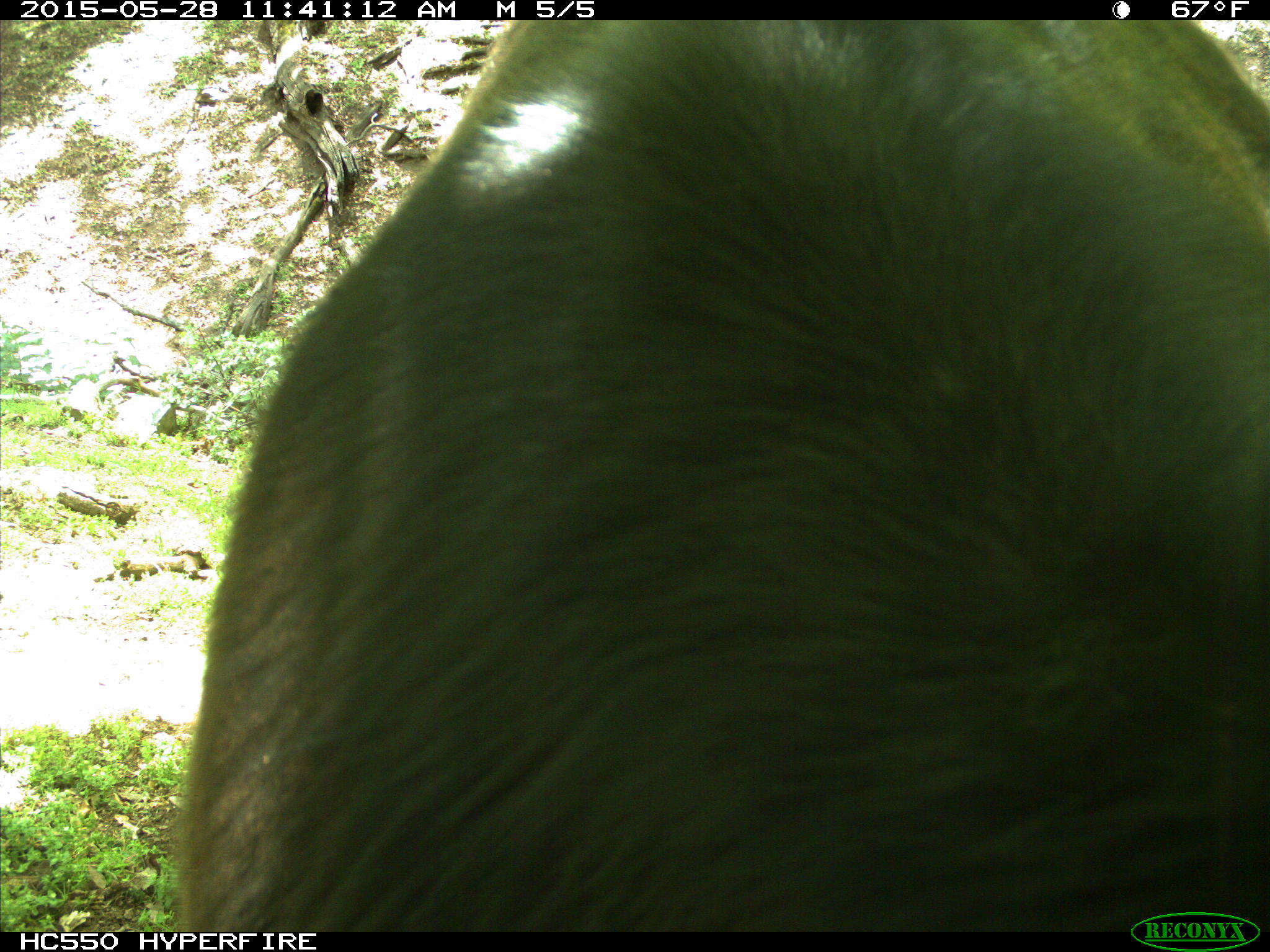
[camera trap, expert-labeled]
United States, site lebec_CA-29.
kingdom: Animalia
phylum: Chordata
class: Mammalia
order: Artiodactyla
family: Bovidae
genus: Bos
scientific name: Bos taurus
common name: domestic cow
Bos taurus (domestic cow).